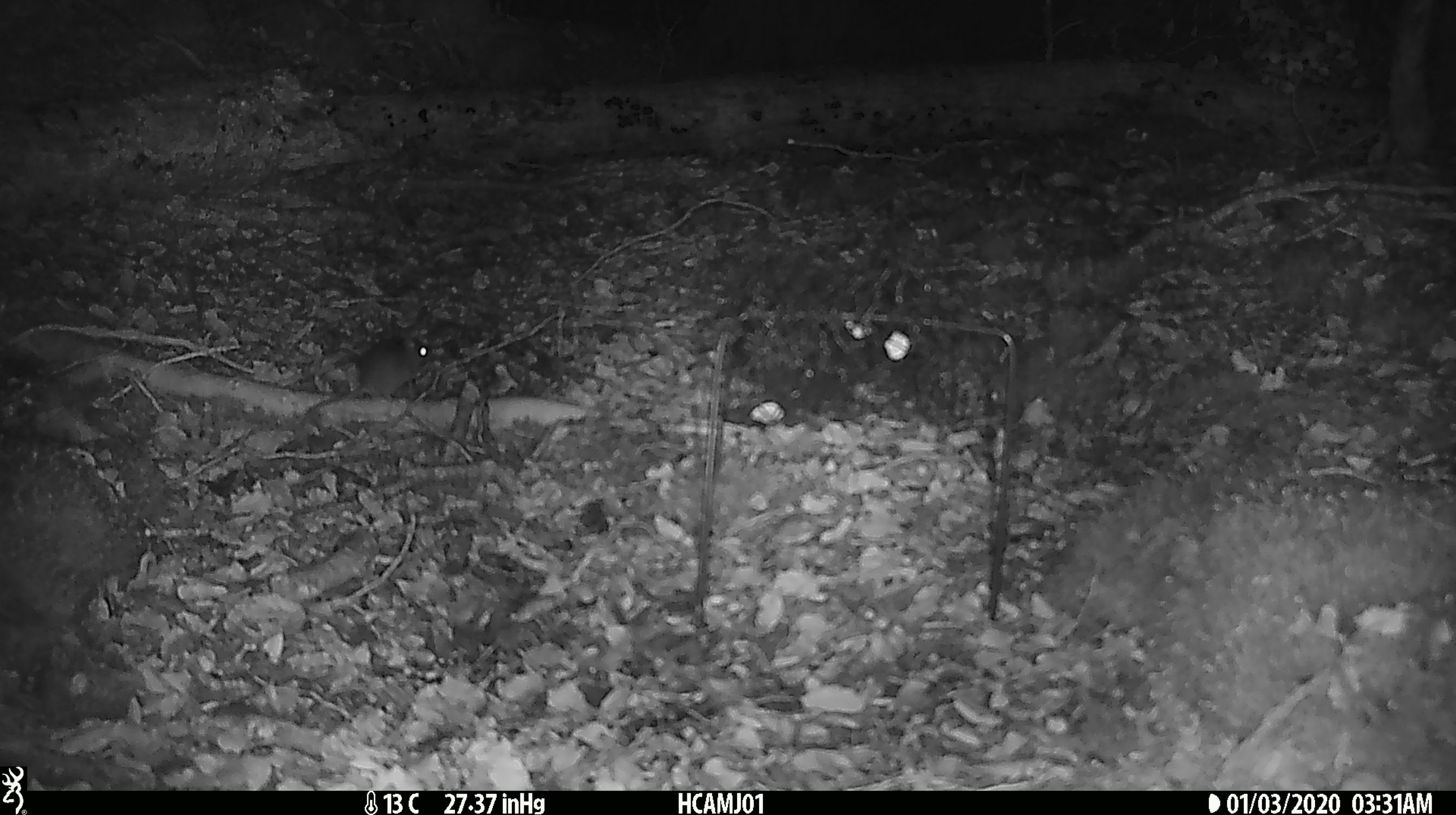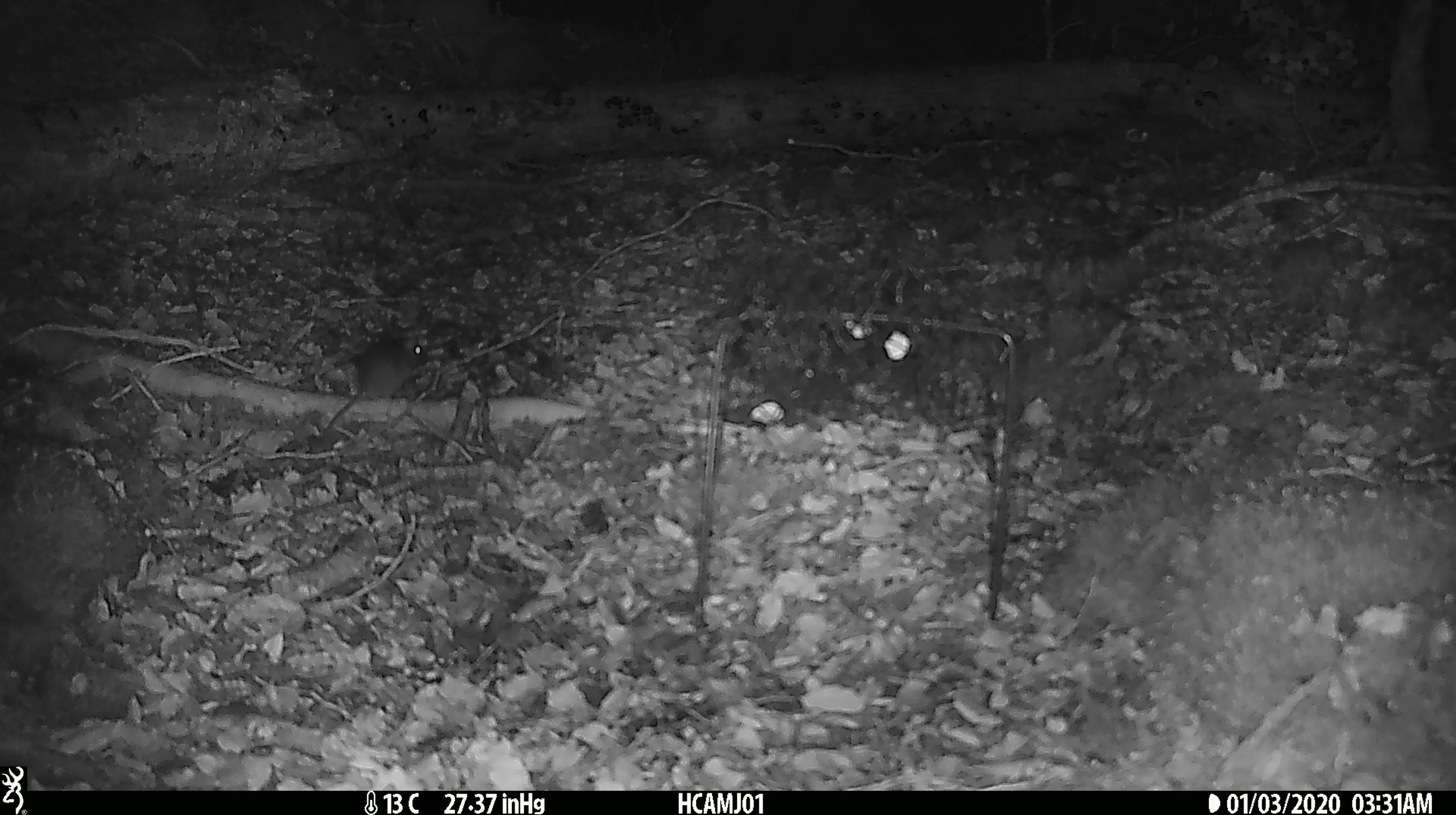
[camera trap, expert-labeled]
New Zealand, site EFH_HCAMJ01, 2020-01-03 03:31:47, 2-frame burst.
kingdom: Animalia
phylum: Chordata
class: Mammalia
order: Rodentia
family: Muridae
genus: Mus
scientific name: Mus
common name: mouse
Mouse (Mus).